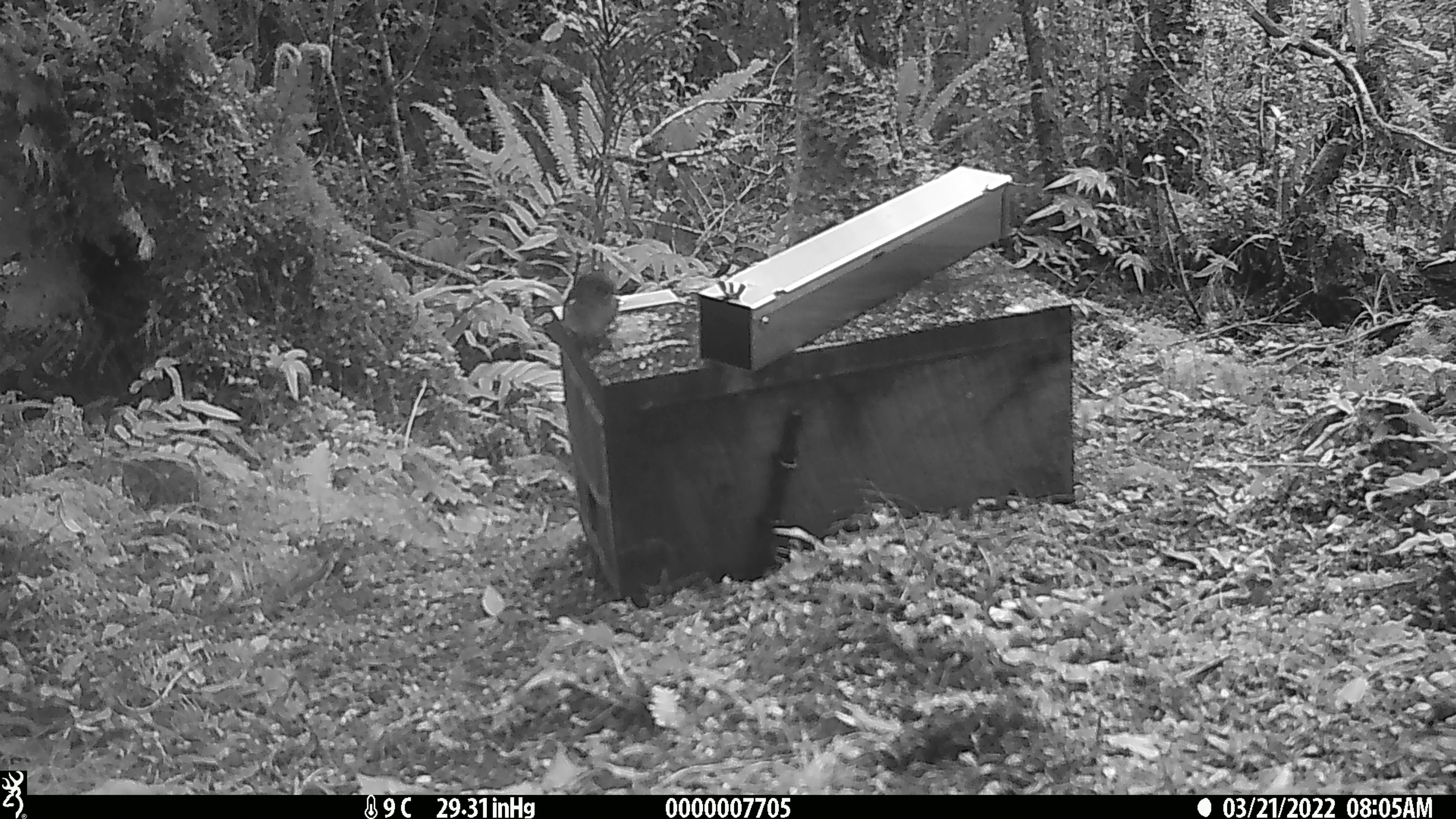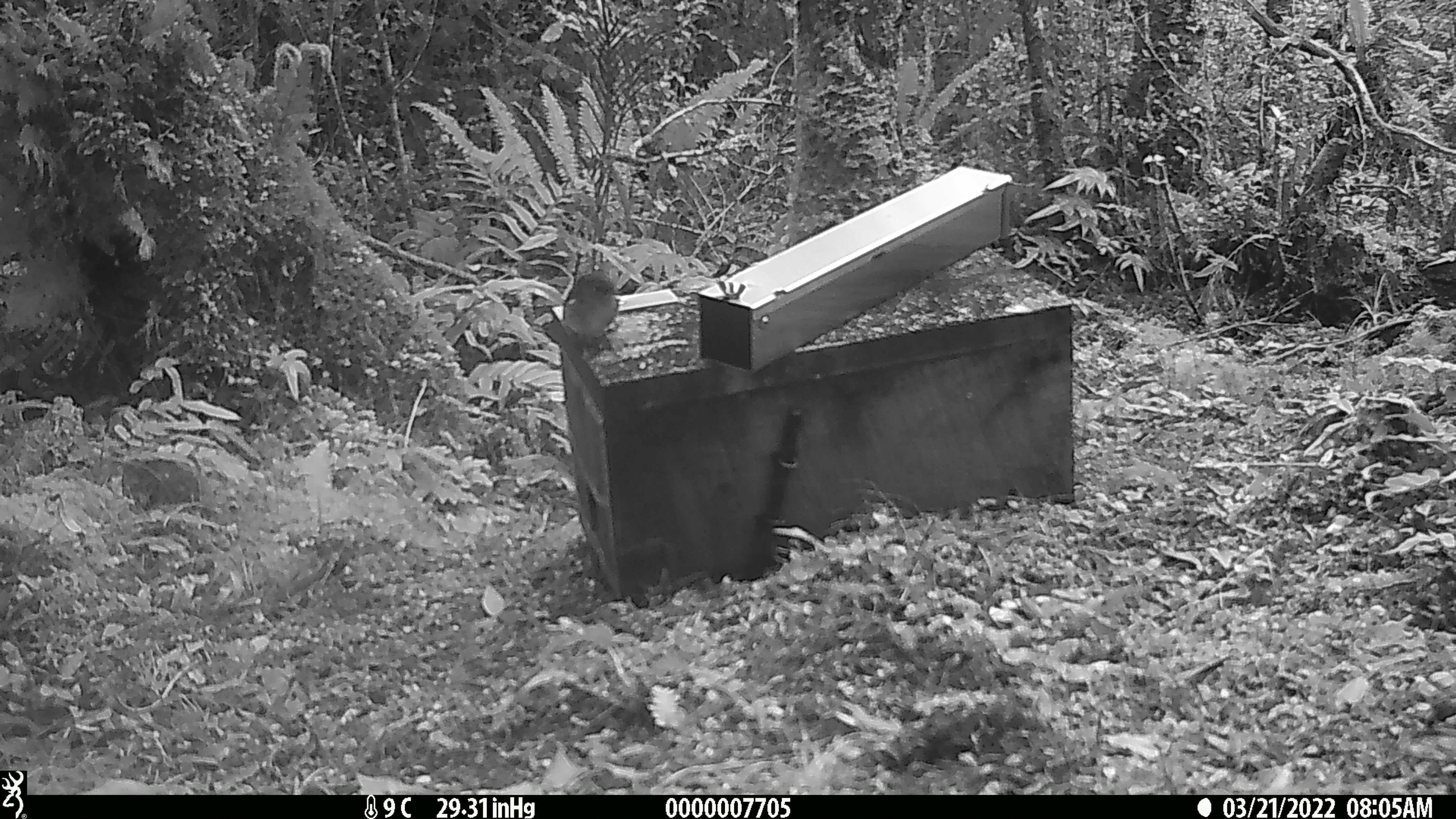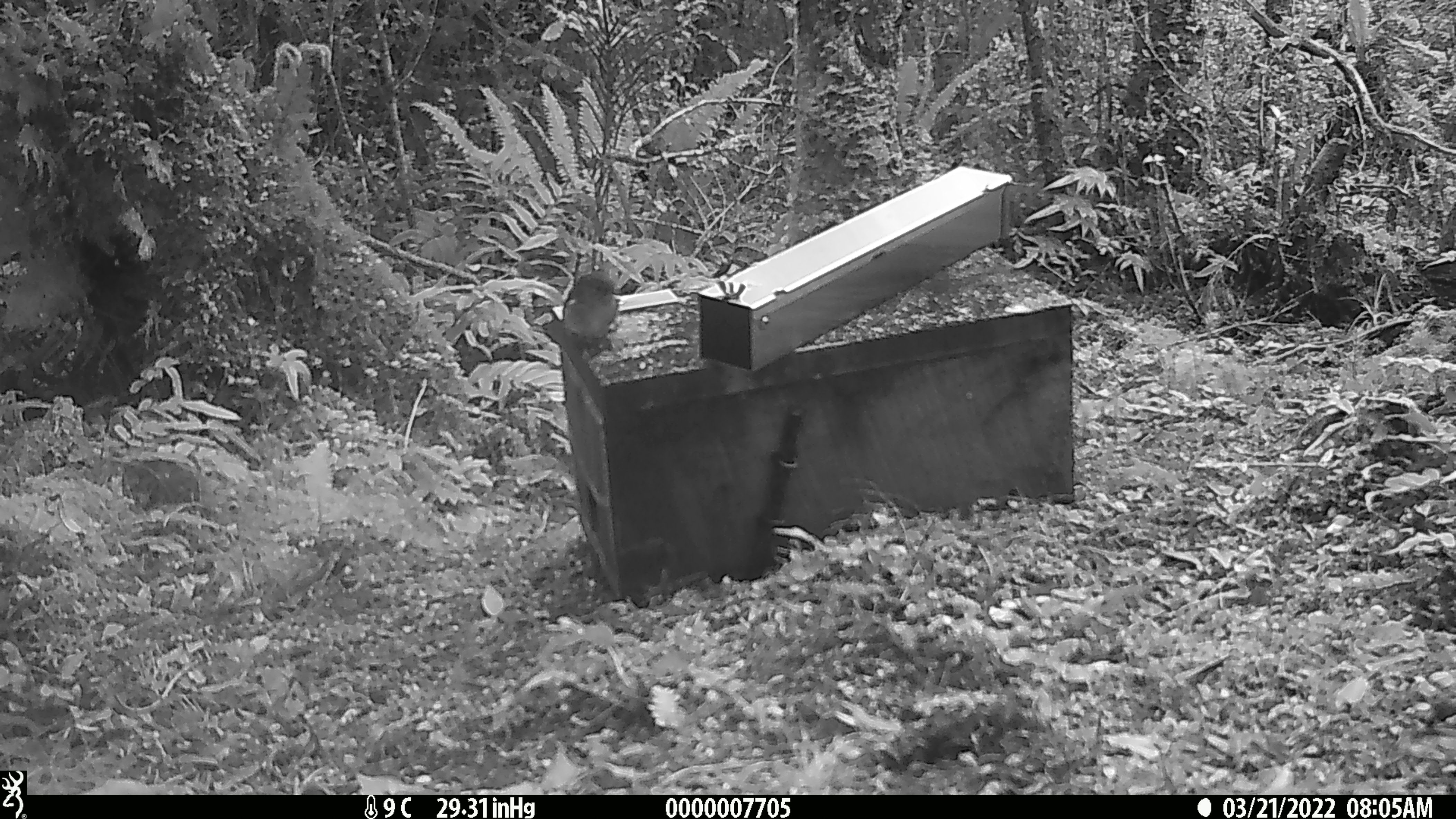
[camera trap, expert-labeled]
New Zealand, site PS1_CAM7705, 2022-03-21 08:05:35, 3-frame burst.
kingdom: Animalia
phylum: Chordata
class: Aves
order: Passeriformes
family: Petroicidae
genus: Petroica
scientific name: Petroica macrocephala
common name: tomtit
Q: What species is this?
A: Tomtit (Petroica macrocephala).